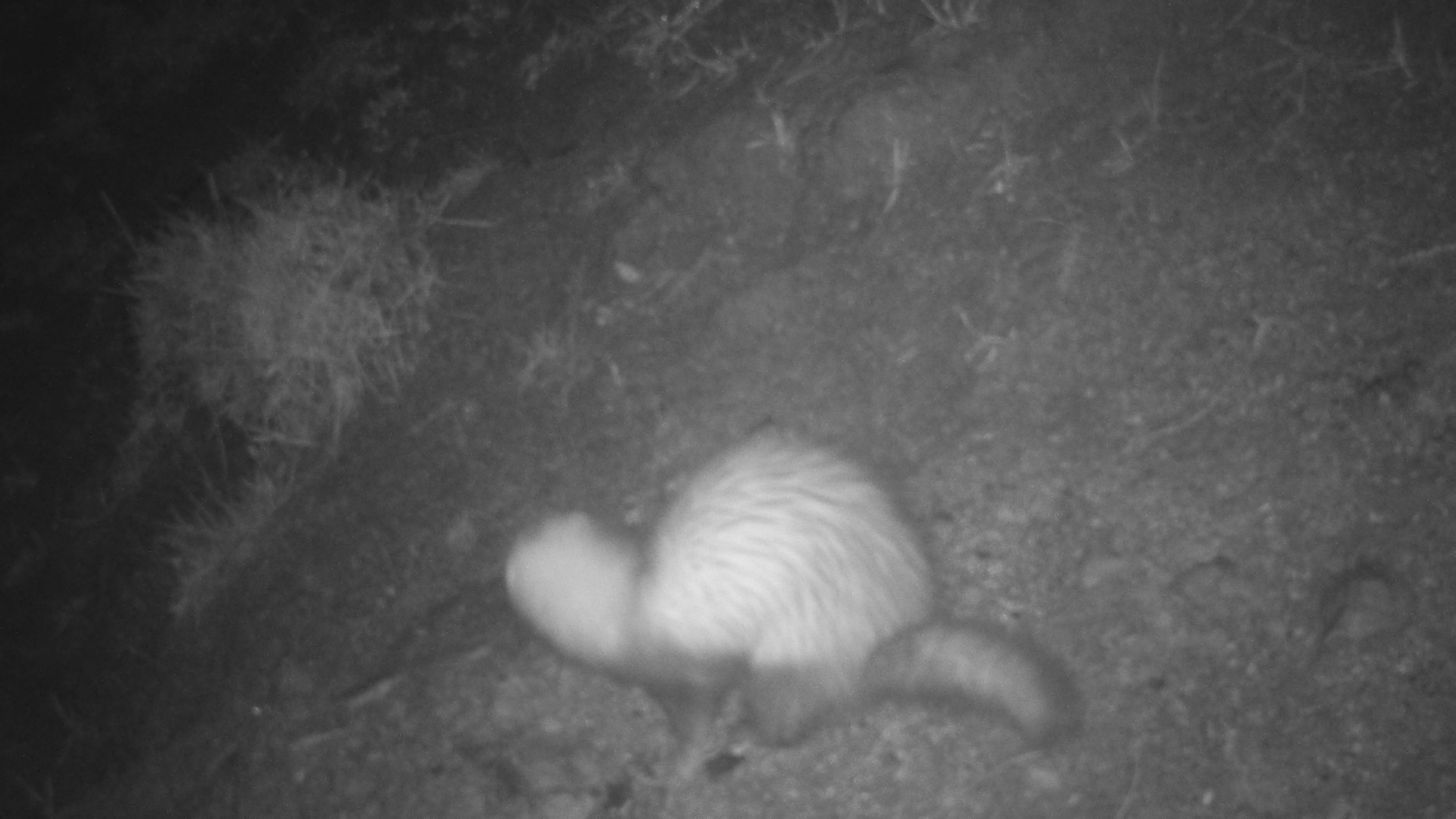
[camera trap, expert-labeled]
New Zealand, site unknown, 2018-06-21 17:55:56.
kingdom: Animalia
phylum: Chordata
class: Mammalia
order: Carnivora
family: Mustelidae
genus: Mustela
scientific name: Mustela furo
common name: ferret